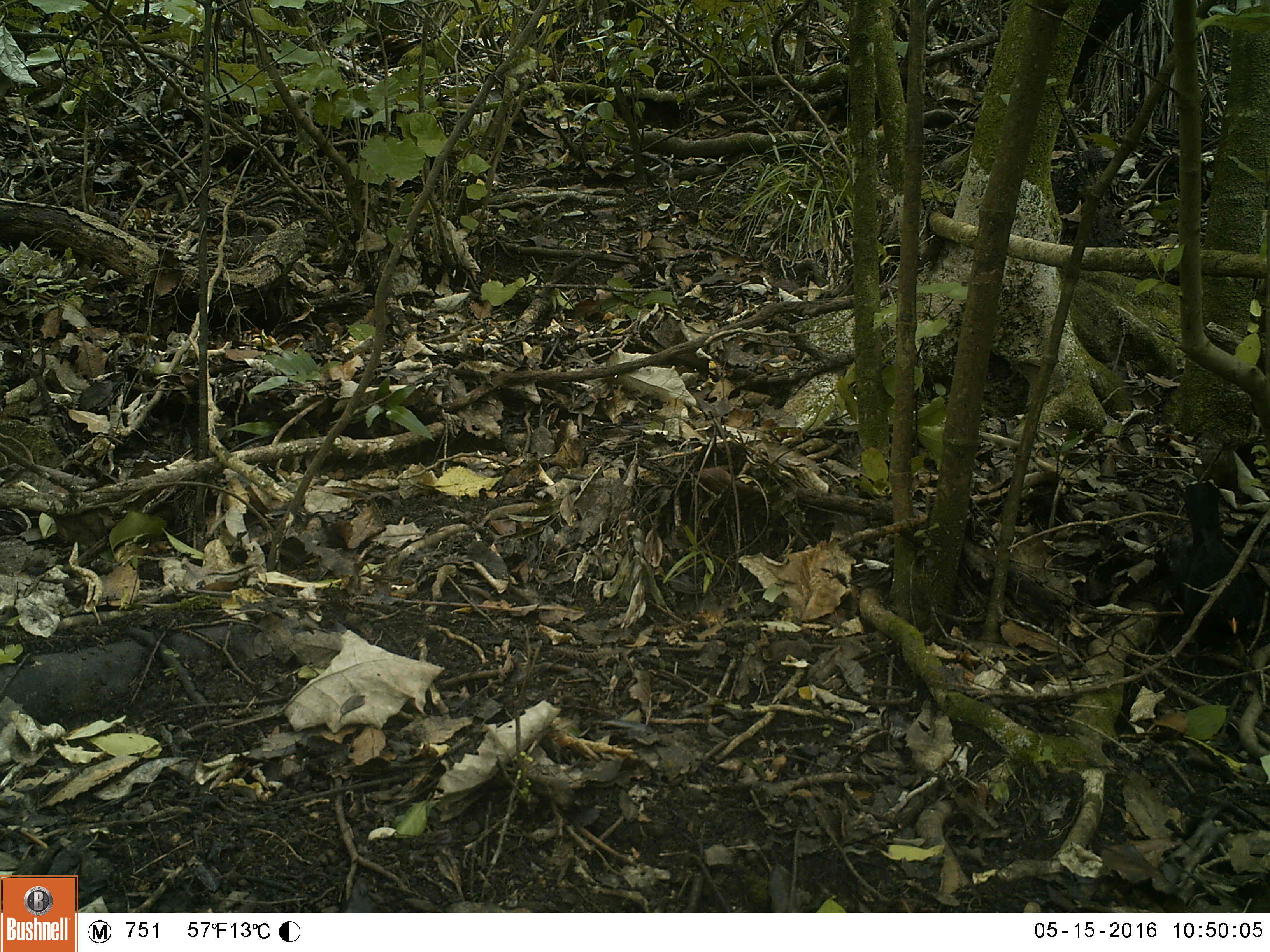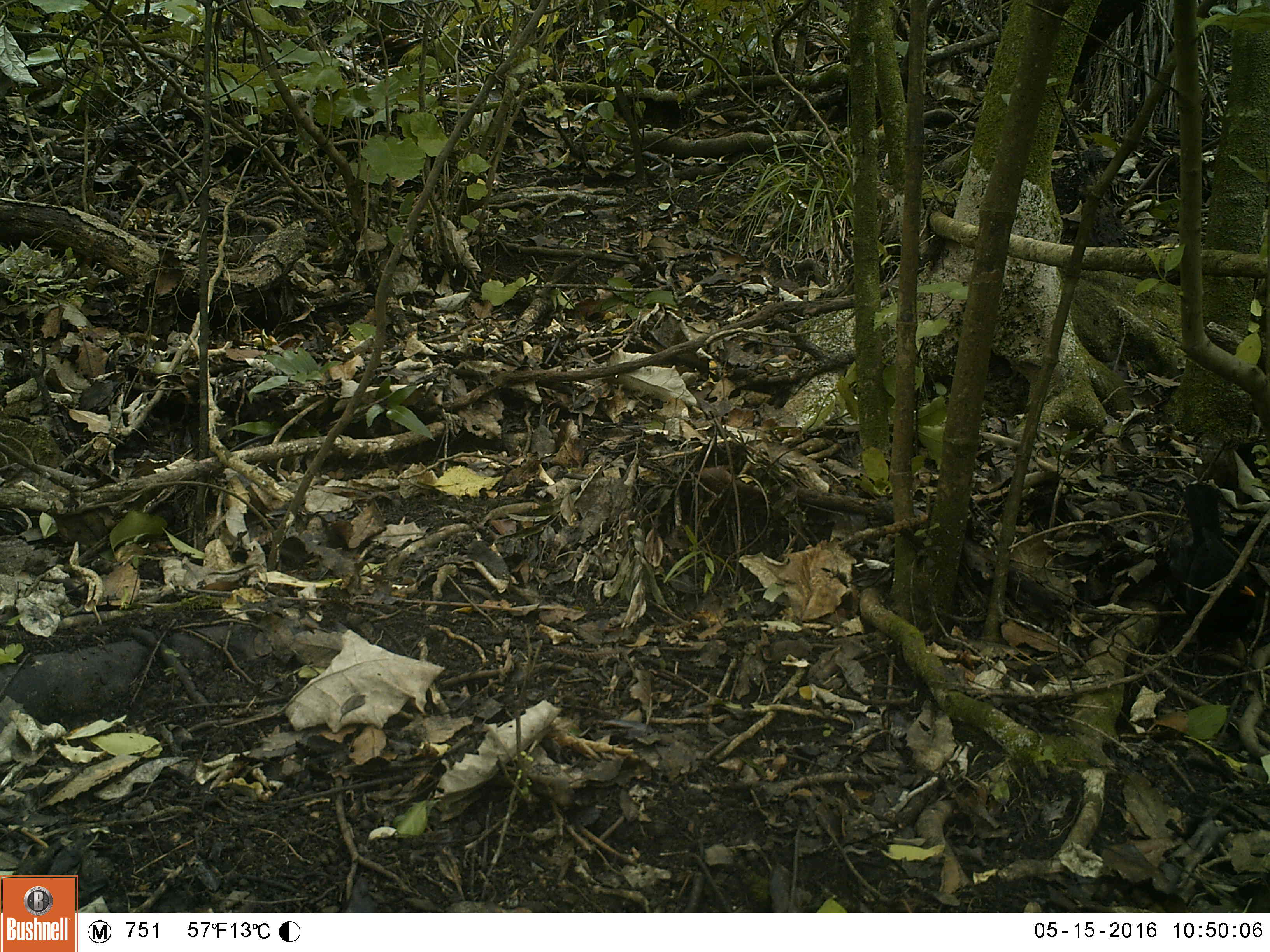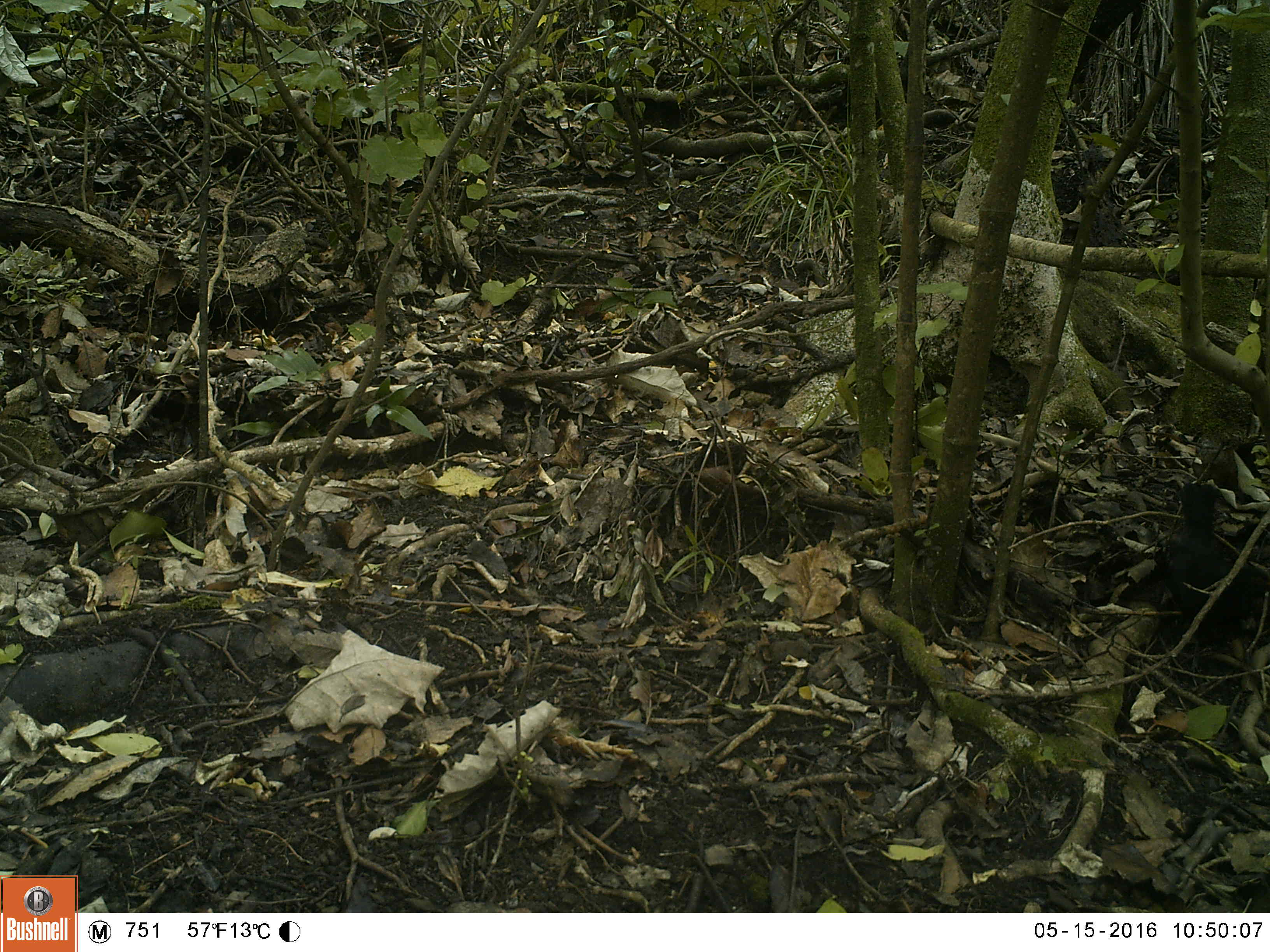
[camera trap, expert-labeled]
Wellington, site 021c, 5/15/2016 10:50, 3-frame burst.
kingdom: Animalia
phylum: Chordata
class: Aves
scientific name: Aves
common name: bird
Bird (Aves).